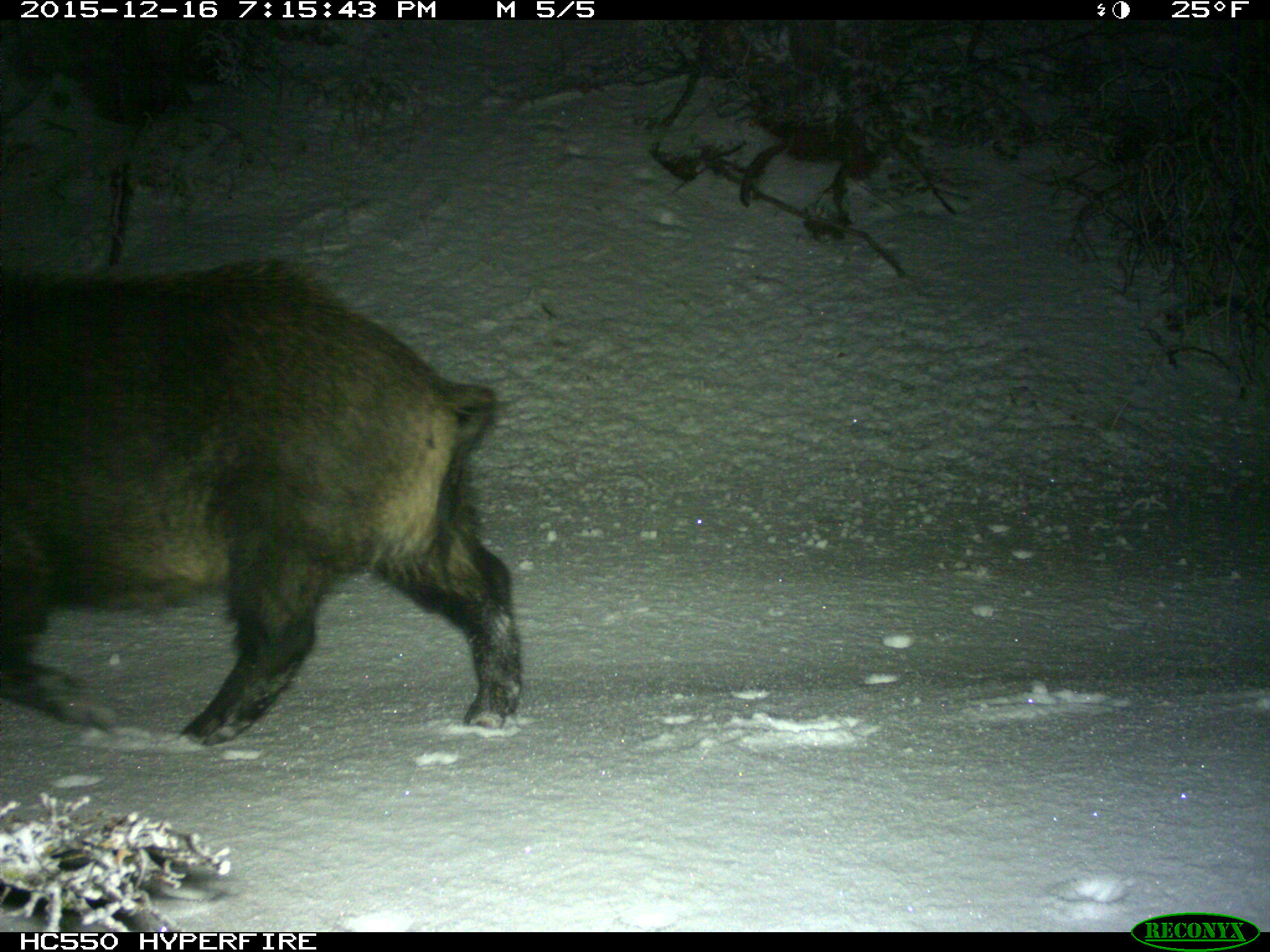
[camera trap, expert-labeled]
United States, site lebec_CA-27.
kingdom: Animalia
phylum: Chordata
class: Mammalia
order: Artiodactyla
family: Suidae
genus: Sus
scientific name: Sus scrofa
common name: wild boar